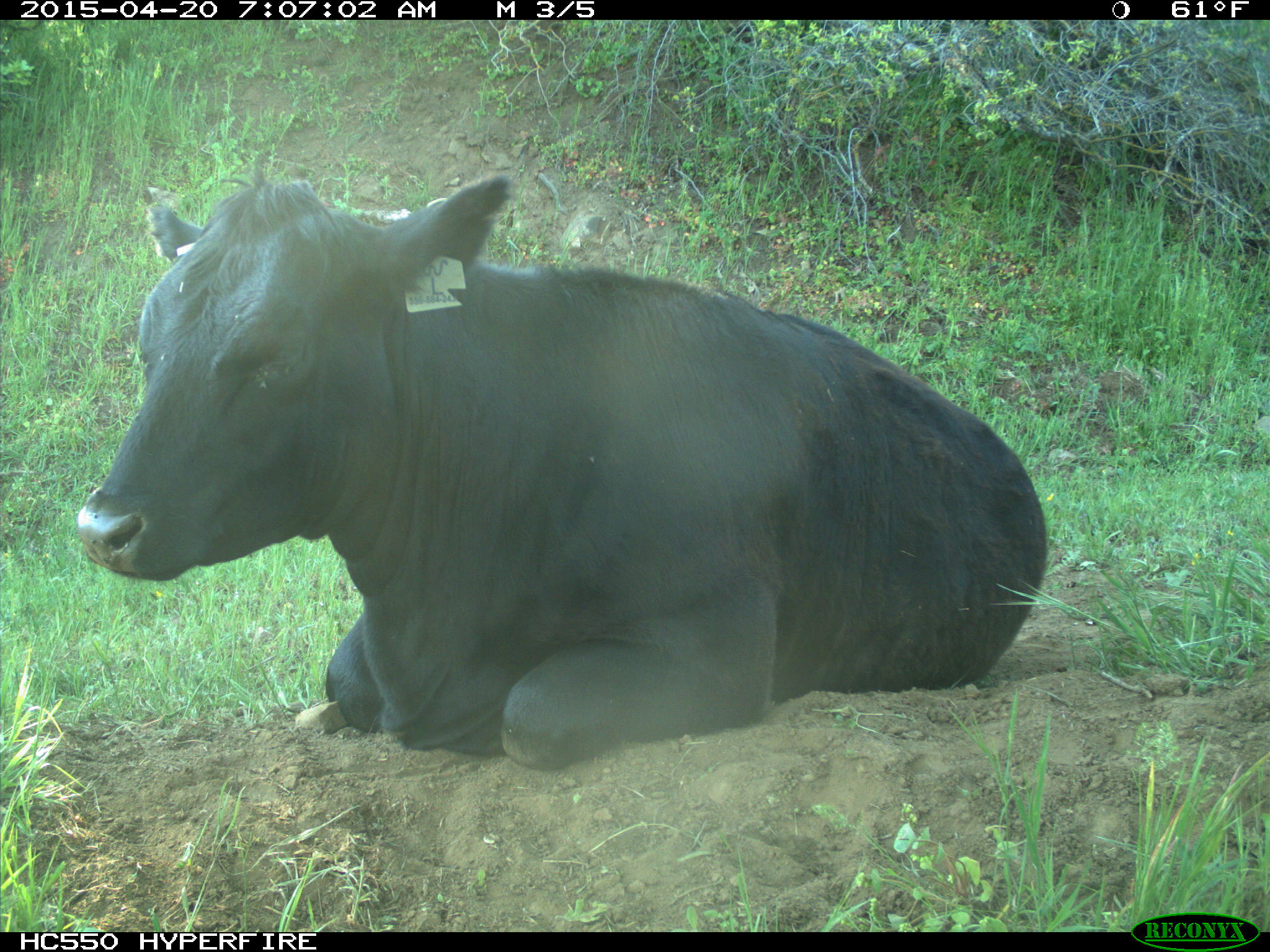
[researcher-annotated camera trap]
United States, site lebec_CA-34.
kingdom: Animalia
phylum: Chordata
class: Mammalia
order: Artiodactyla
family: Bovidae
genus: Bos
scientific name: Bos taurus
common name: domestic cow